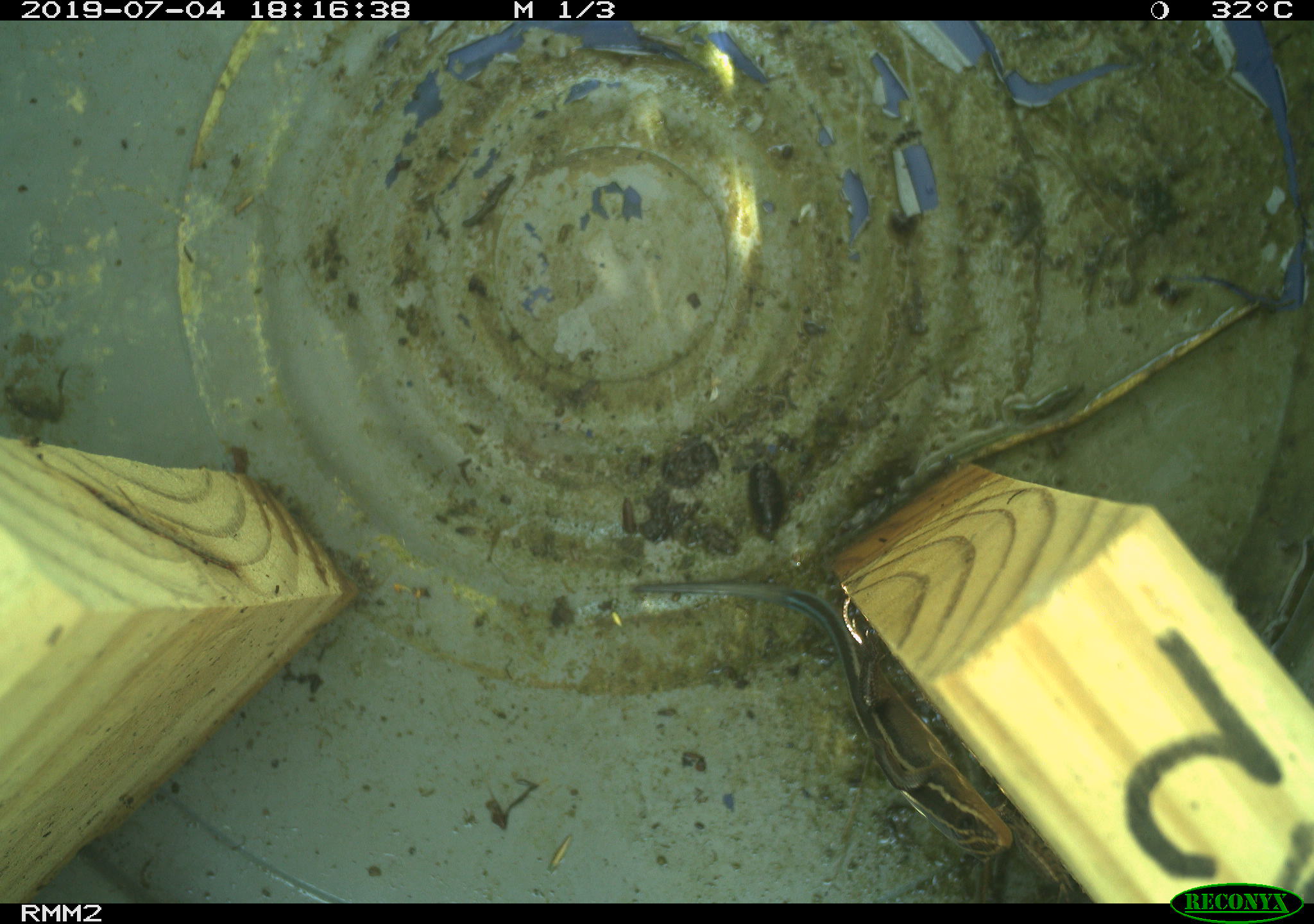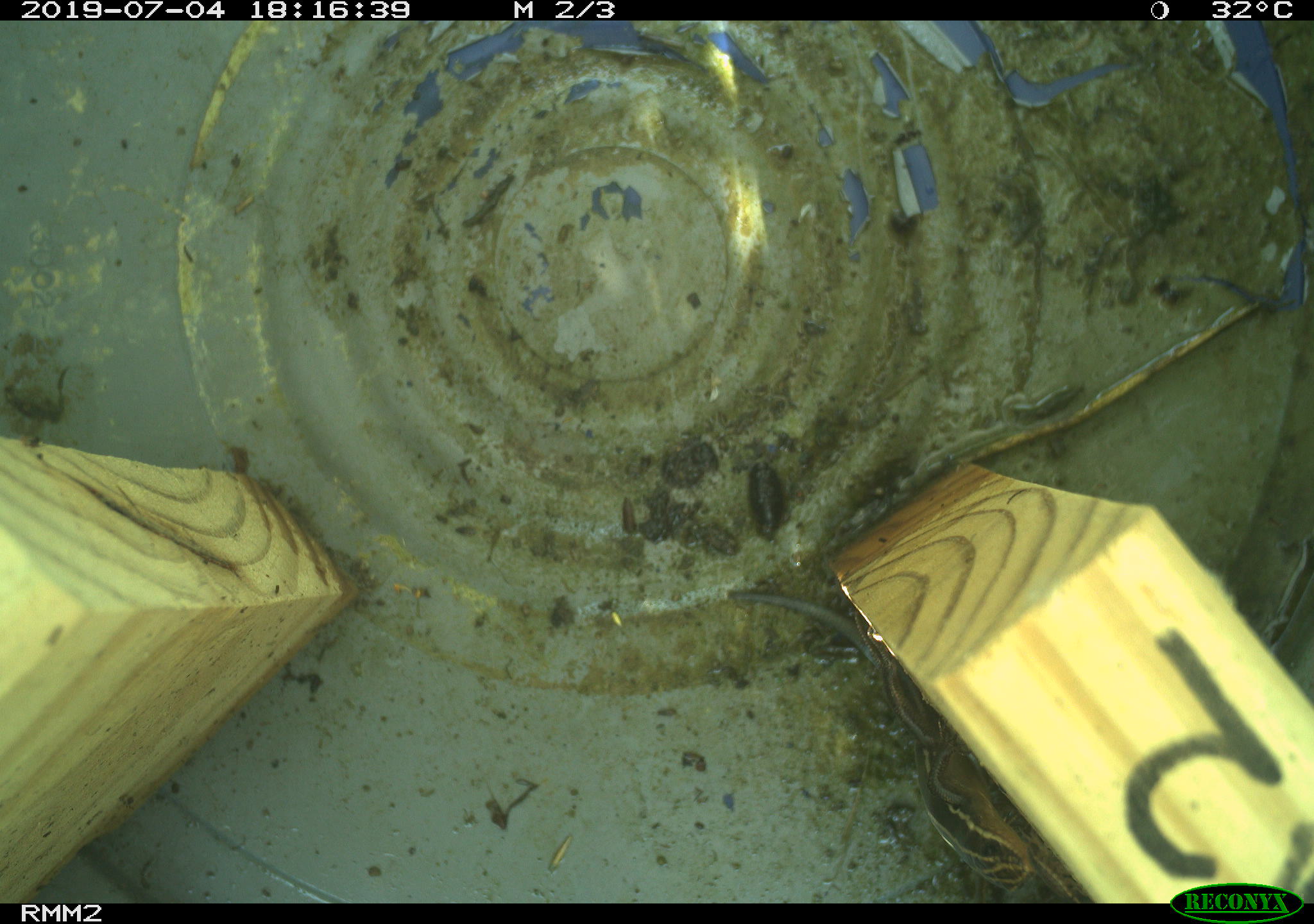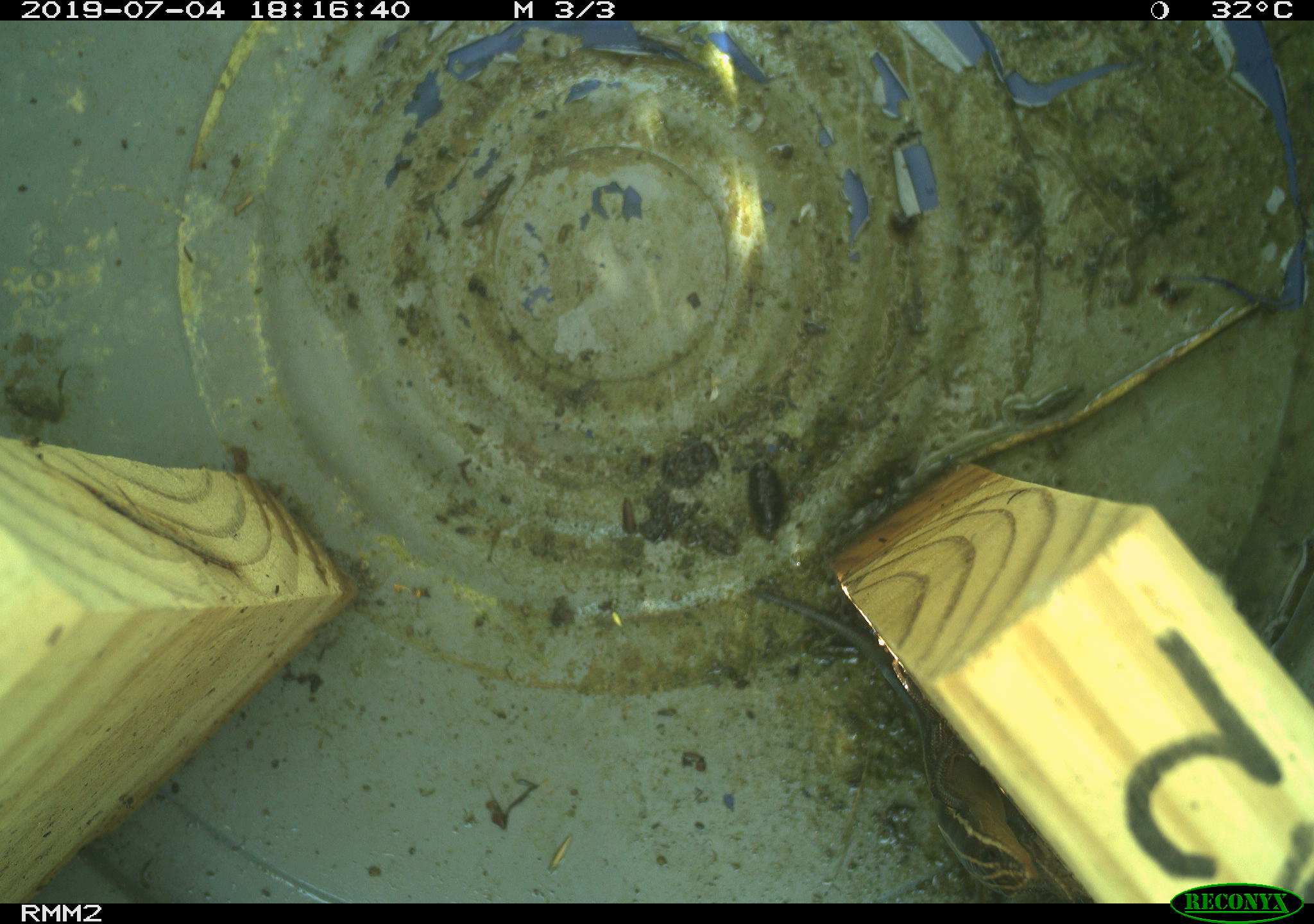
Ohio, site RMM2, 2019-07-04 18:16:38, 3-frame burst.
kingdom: Animalia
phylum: Chordata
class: Reptilia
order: Squamata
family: Scincidae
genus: Plestiodon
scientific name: Plestiodon fasciatus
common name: common five-lined skink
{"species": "common five-lined skink (Plestiodon fasciatus)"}